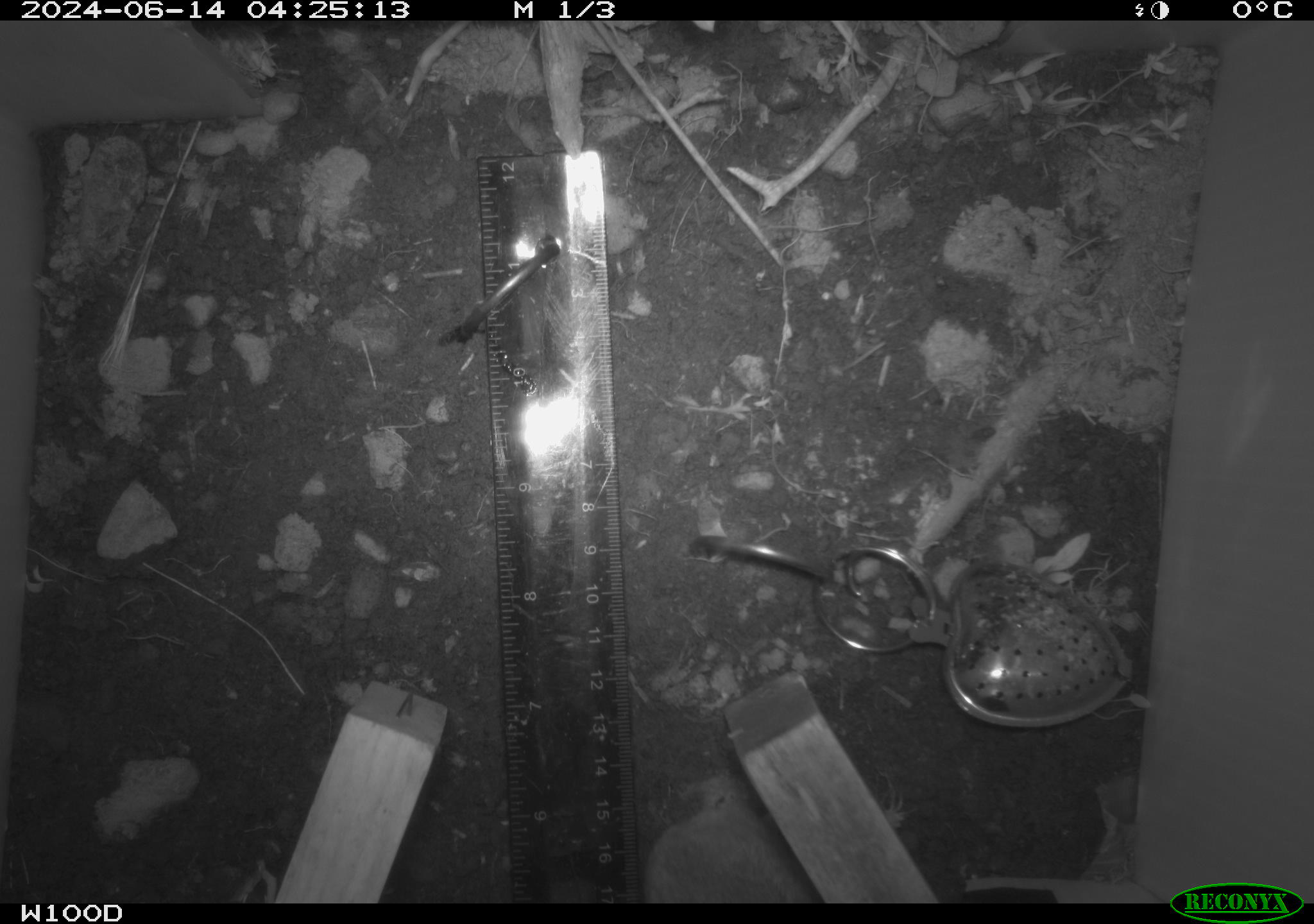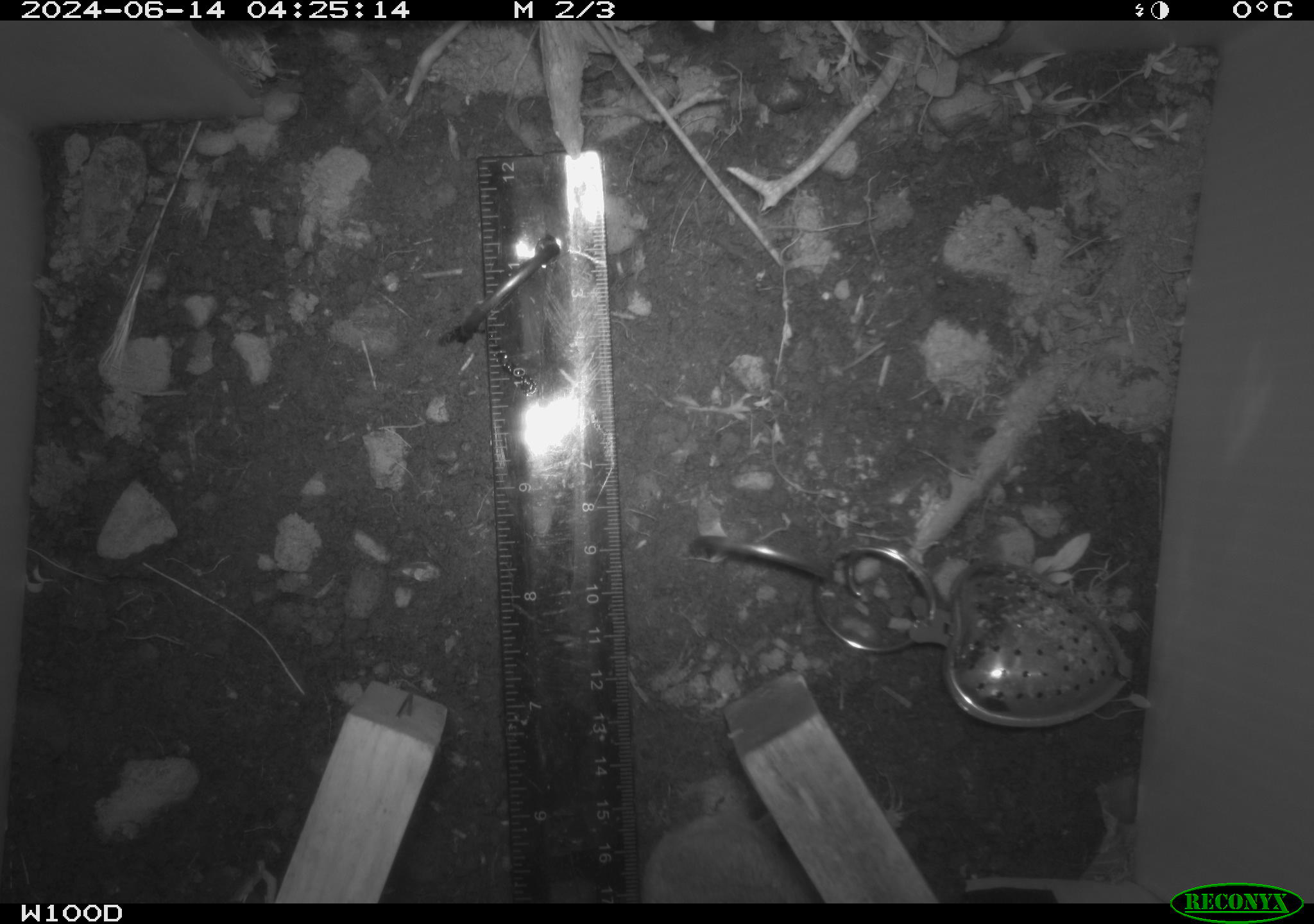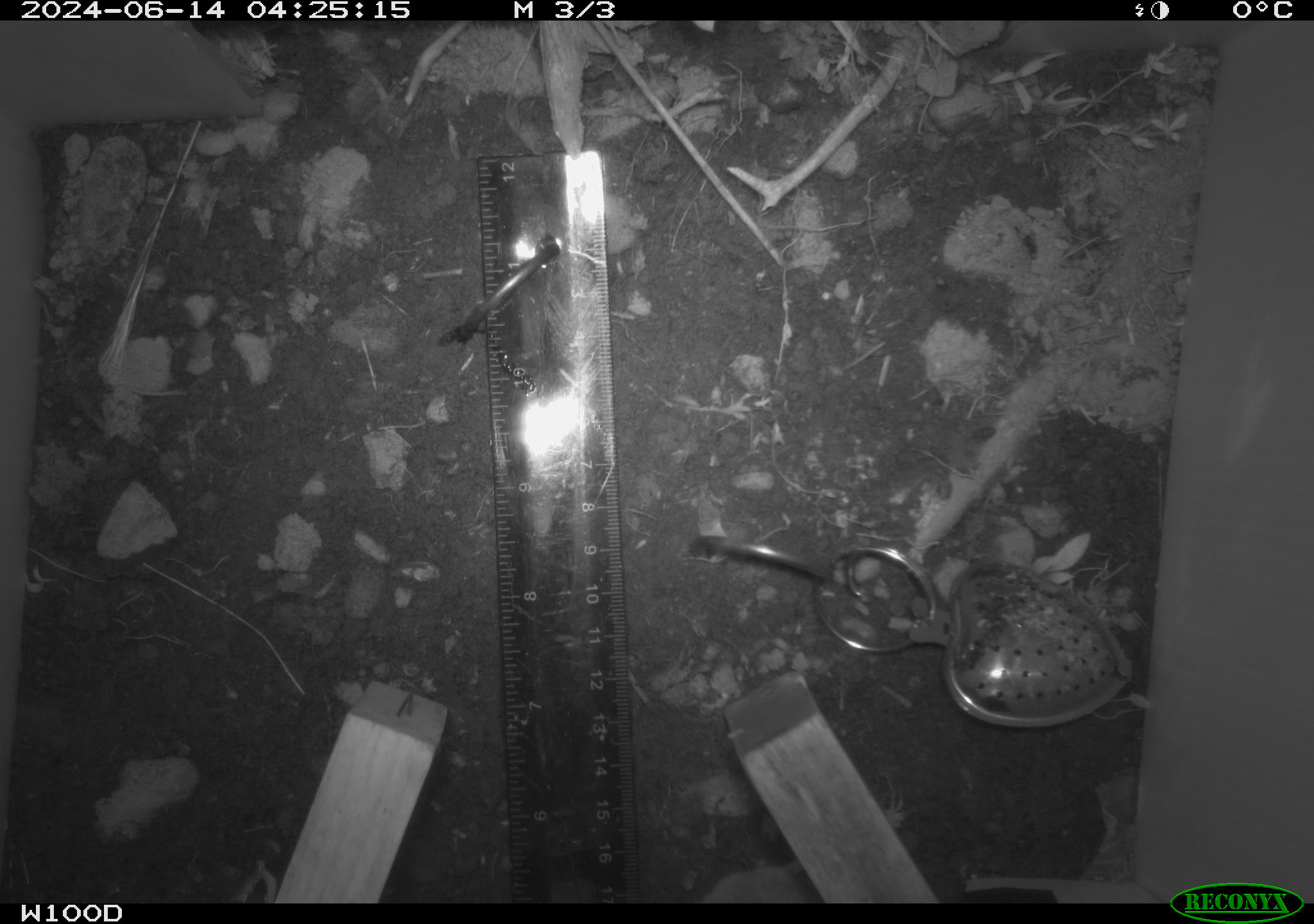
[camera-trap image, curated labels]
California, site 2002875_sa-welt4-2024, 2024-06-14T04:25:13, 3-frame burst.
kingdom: Animalia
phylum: Chordata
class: Mammalia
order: Rodentia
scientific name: Rodentia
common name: rodent